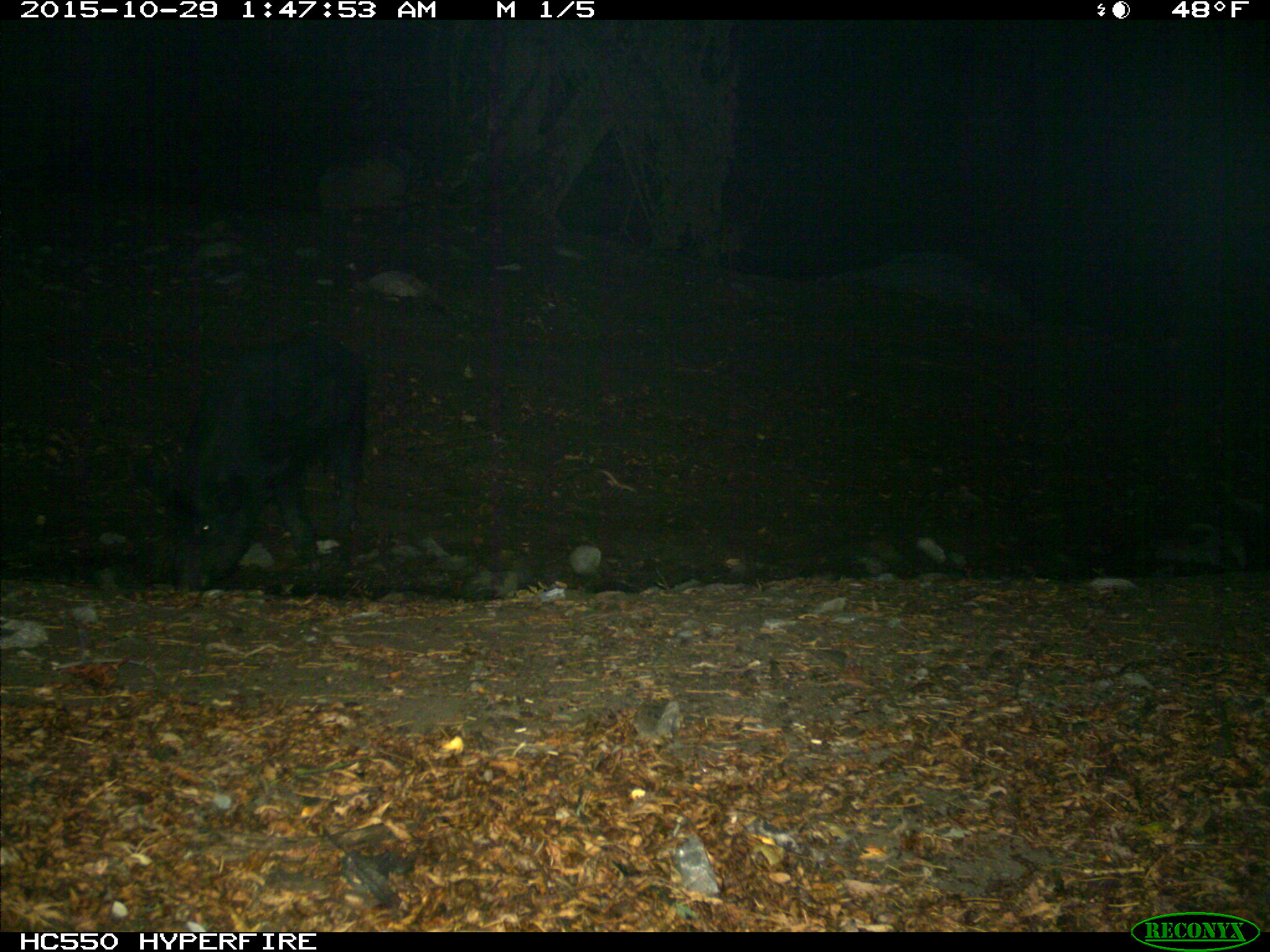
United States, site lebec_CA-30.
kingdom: Animalia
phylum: Chordata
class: Mammalia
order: Artiodactyla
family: Suidae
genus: Sus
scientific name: Sus scrofa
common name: wild boar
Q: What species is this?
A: Sus scrofa (wild boar).